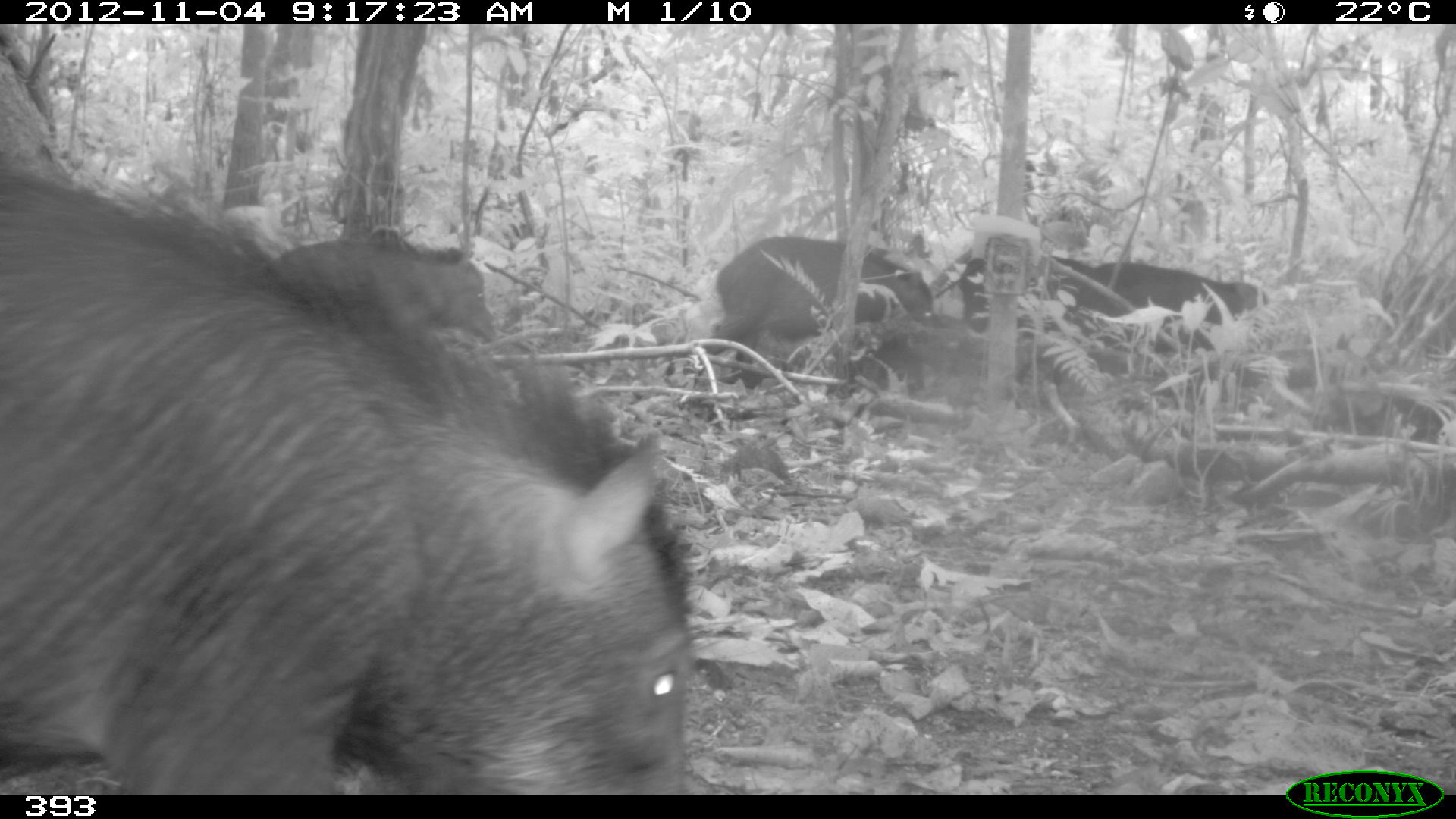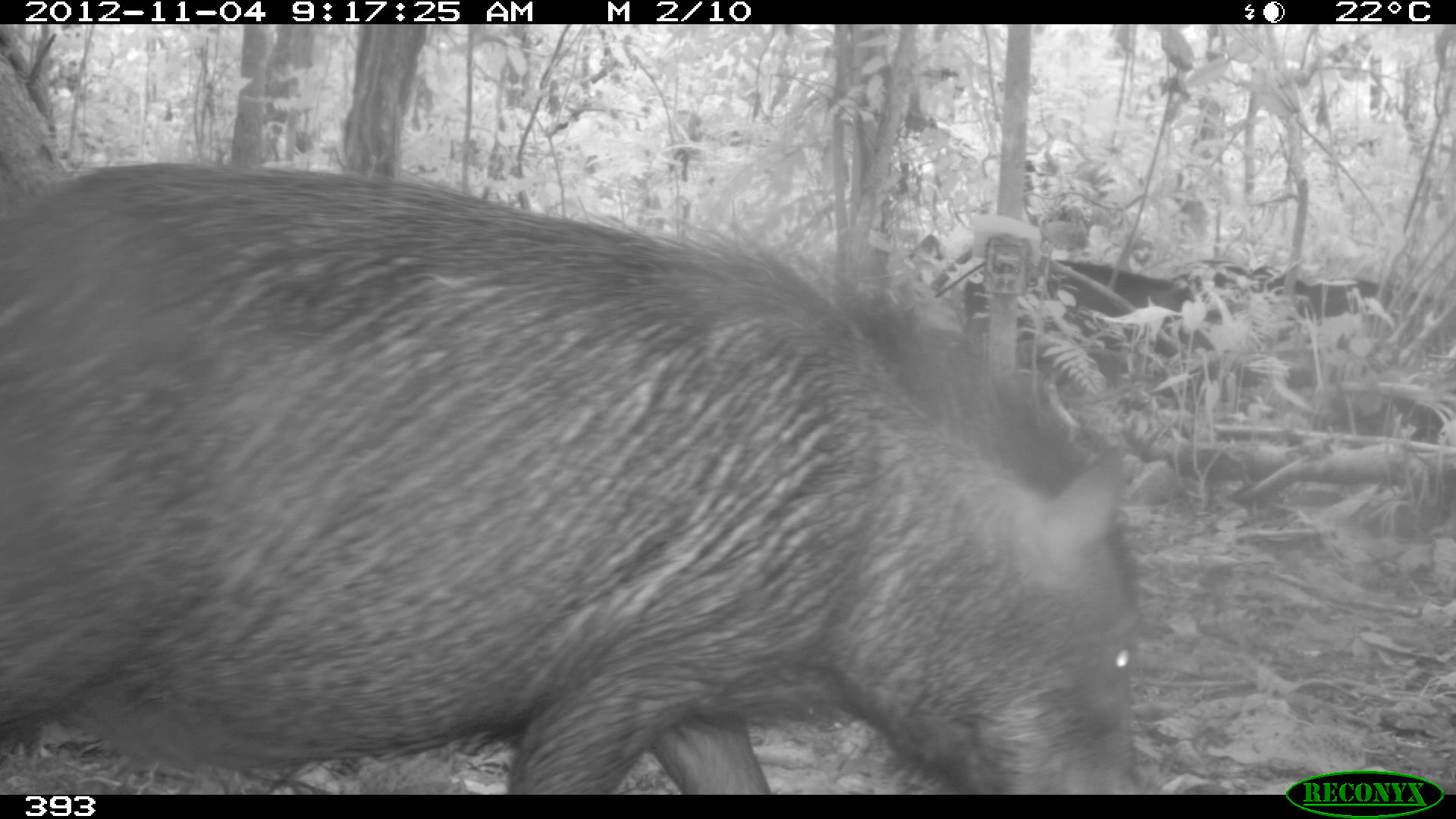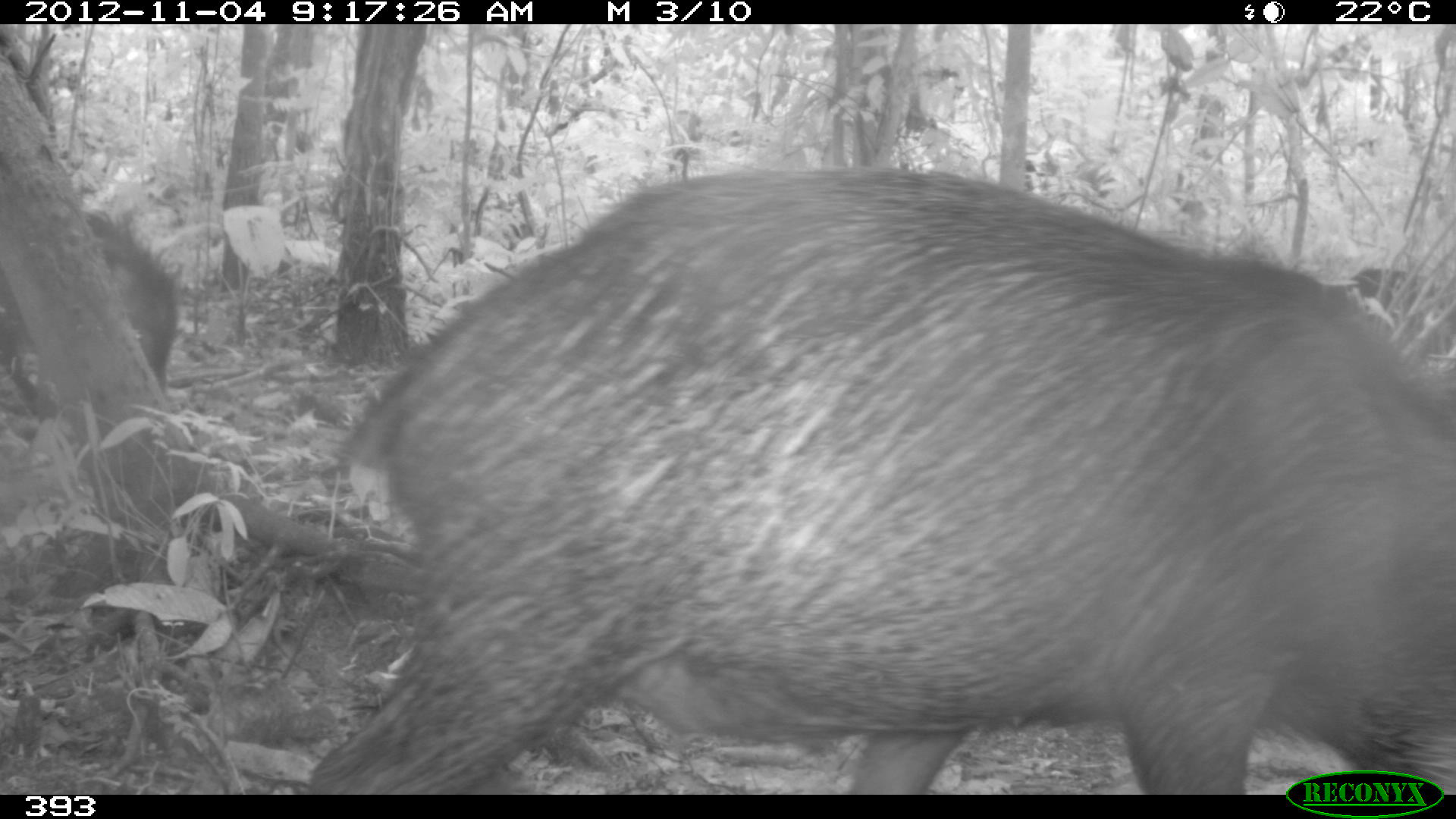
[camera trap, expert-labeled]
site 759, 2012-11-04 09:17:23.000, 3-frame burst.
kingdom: Animalia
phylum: Chordata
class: Mammalia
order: Artiodactyla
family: Tayassuidae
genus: Tayassu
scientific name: Tayassu pecari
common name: white-lipped peccary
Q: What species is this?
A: Tayassu pecari (white-lipped peccary).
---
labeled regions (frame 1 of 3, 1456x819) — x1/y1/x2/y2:
tayassu pecari: 0/162/690/793; 680/233/935/390; 271/236/499/340; 1076/261/1269/352; 959/256/1094/382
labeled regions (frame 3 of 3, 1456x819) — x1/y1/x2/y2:
tayassu pecari: 304/166/1456/793; 0/211/180/423